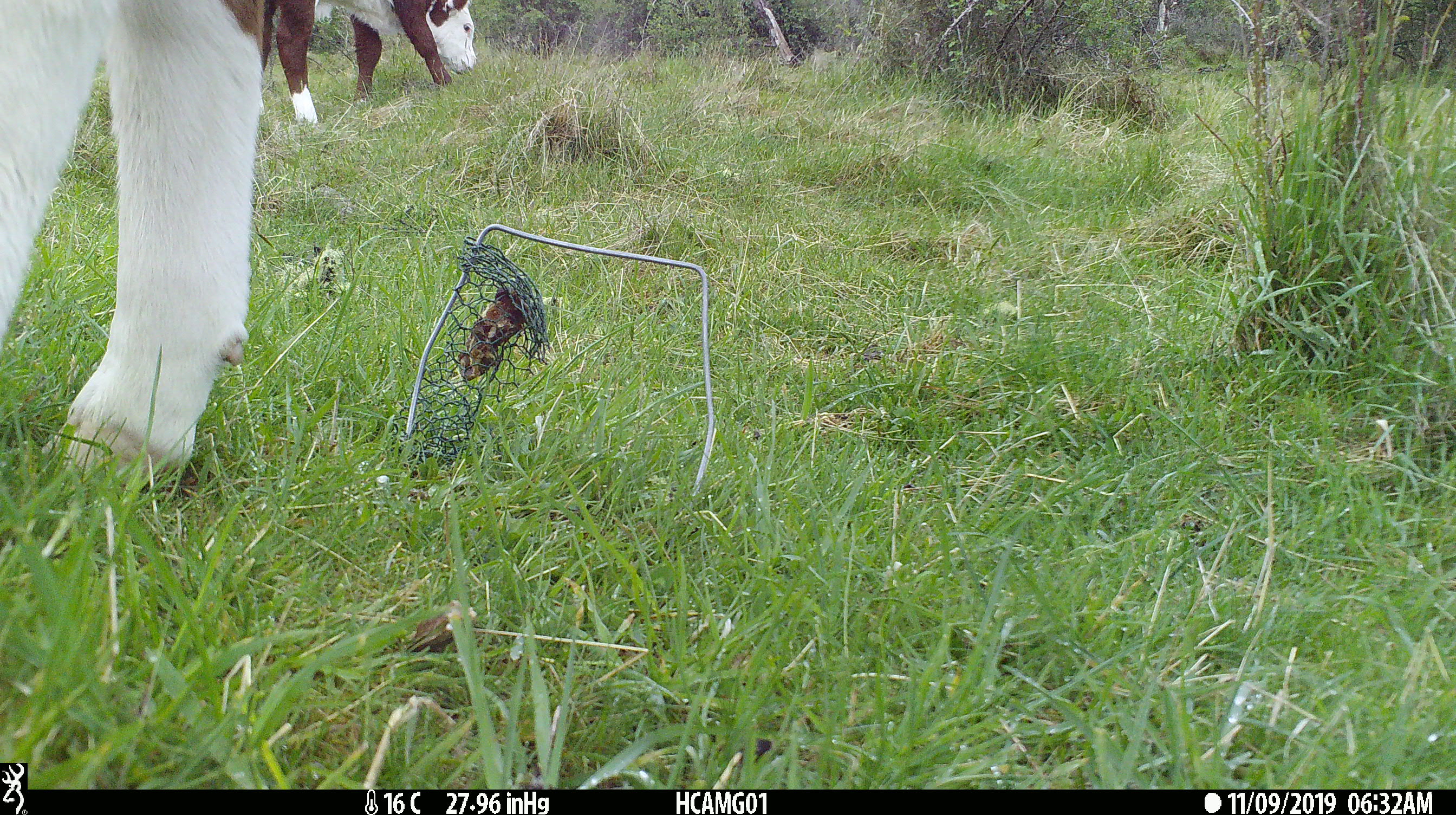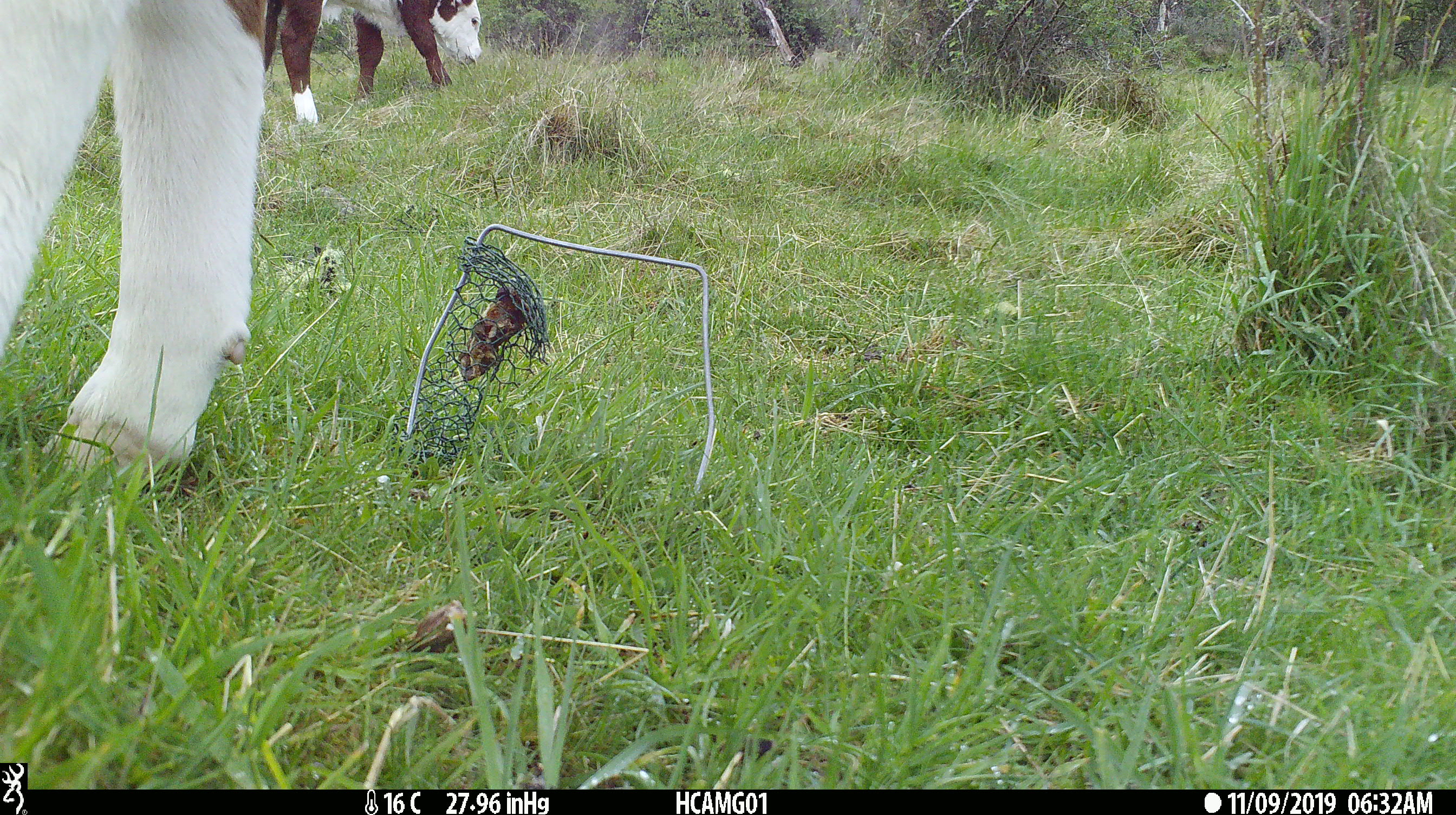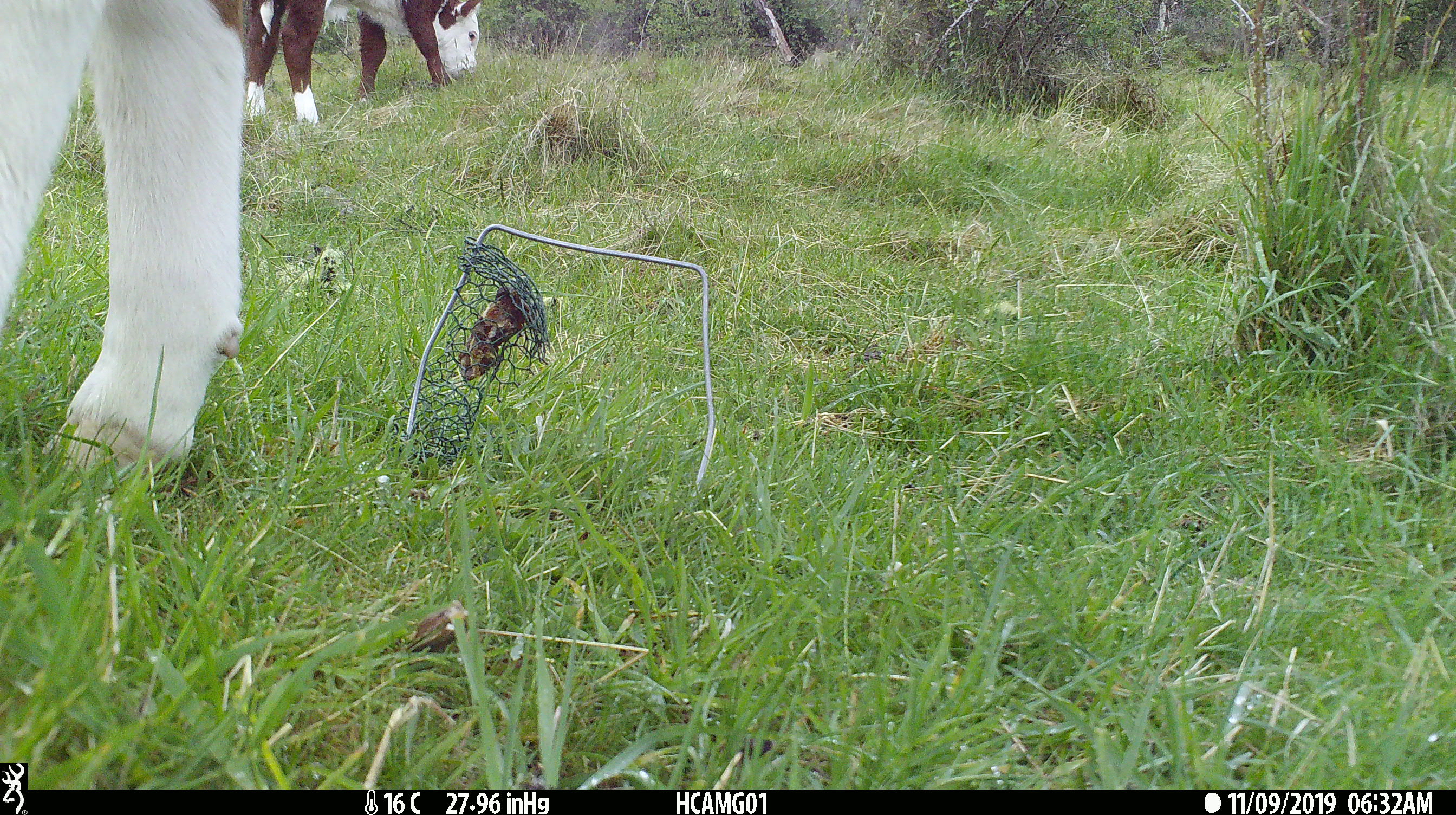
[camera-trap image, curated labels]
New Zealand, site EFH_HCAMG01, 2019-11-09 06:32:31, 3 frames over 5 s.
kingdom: Animalia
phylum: Chordata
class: Mammalia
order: Artiodactyla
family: Bovidae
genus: Bos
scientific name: Bos taurus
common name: domestic cow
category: cow